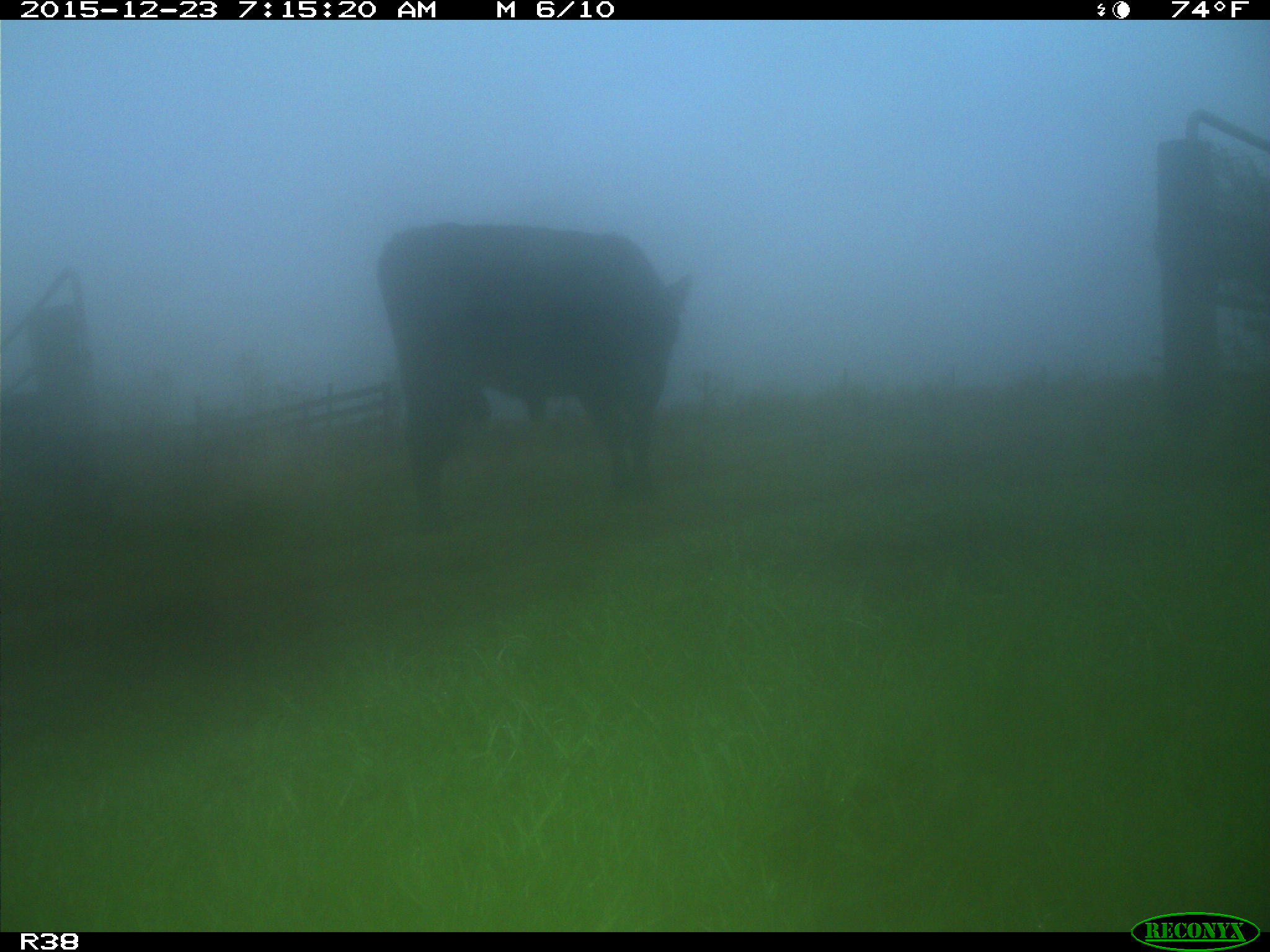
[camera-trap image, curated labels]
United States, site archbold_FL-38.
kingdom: Animalia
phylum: Chordata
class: Mammalia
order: Artiodactyla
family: Bovidae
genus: Bos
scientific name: Bos taurus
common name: domestic cow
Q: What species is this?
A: Bos taurus (domestic cow).